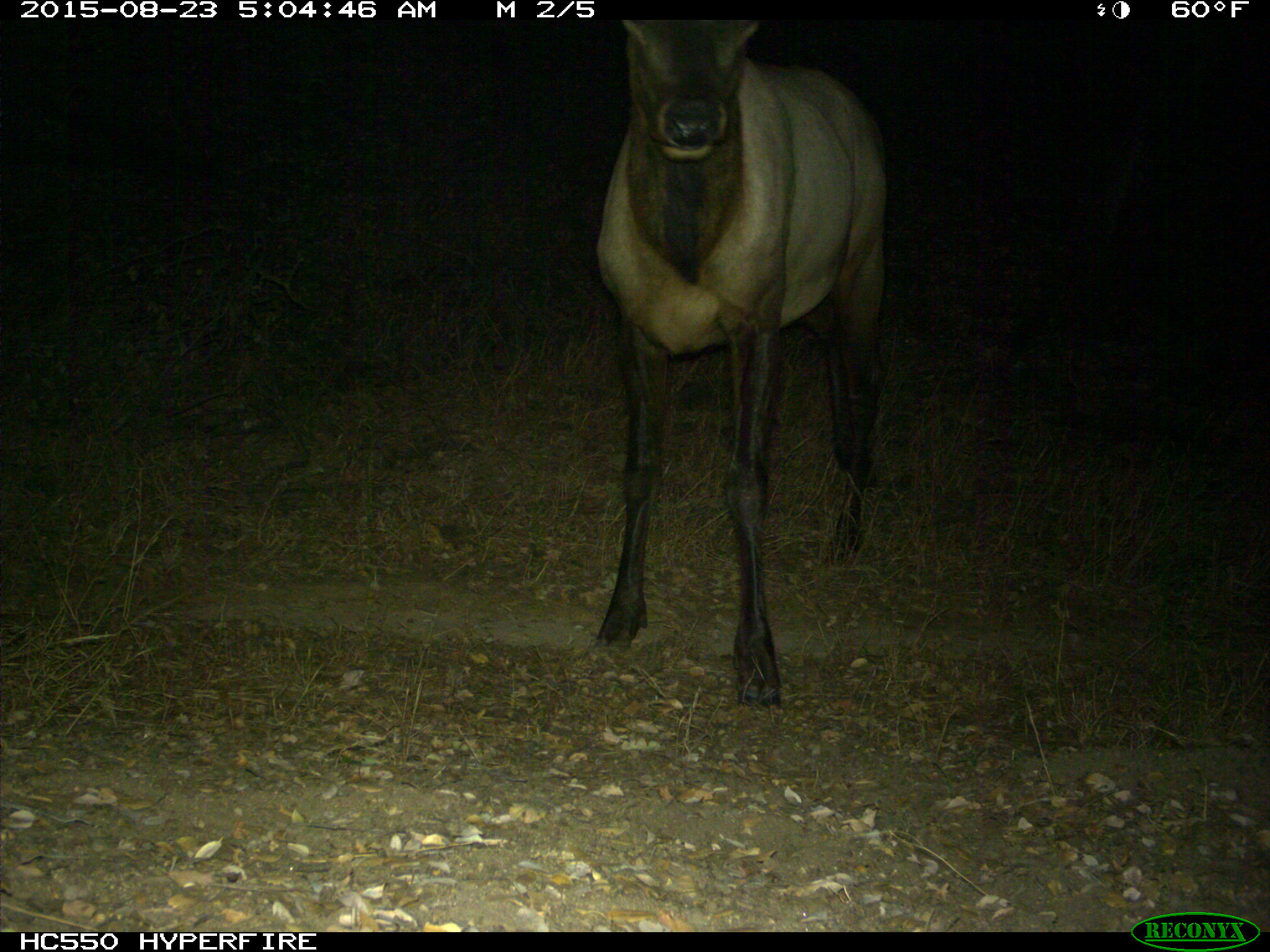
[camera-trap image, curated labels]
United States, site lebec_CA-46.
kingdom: Animalia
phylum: Chordata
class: Mammalia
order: Artiodactyla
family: Cervidae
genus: Cervus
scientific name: Cervus canadensis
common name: elk